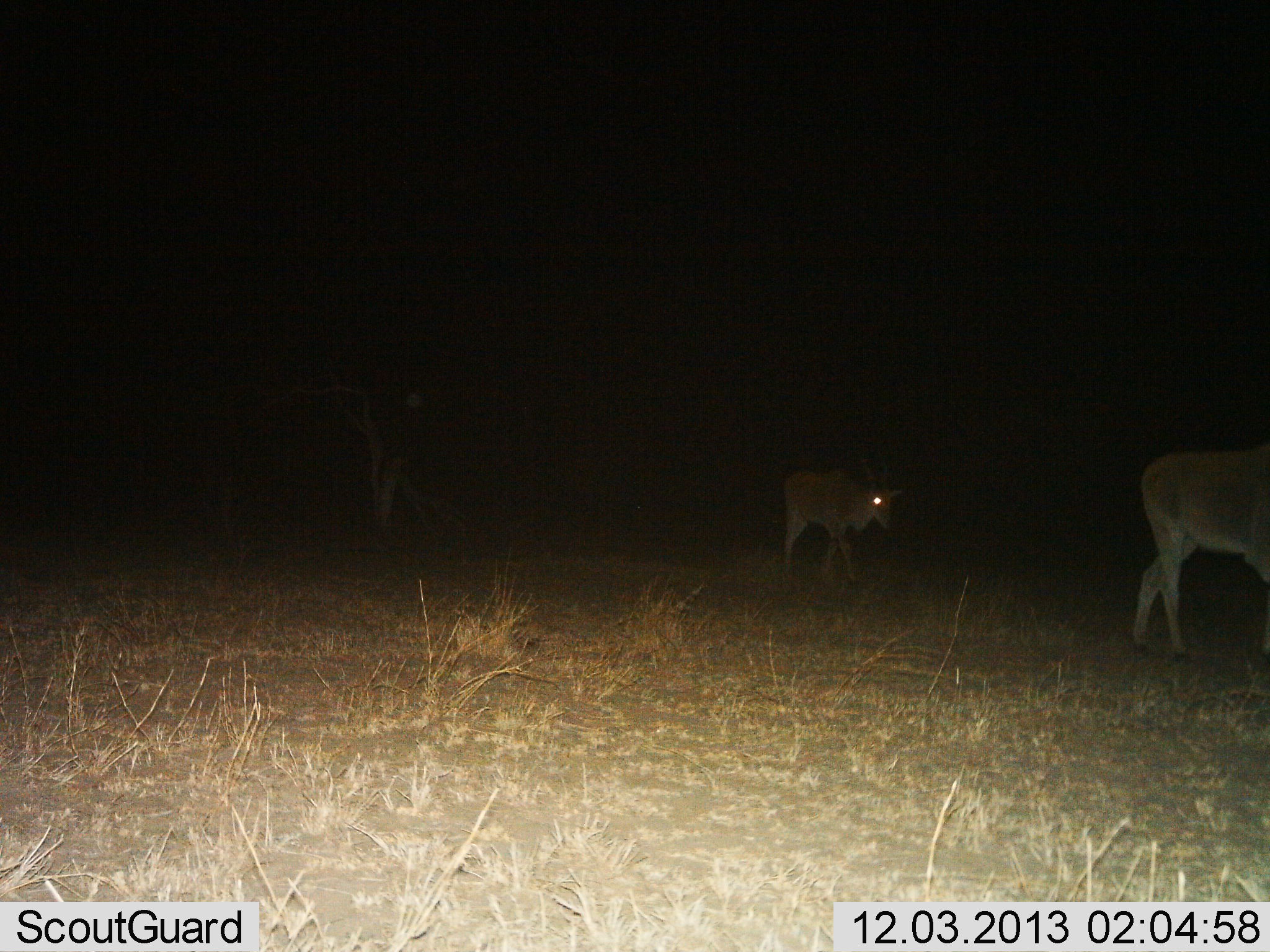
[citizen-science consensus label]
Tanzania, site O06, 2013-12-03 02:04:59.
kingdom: Animalia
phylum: Chordata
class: Mammalia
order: Artiodactyla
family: Bovidae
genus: Tragelaphus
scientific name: Tragelaphus oryx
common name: eland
Eland (Tragelaphus oryx), count 2. Behavior (volunteer vote fractions): standing 0%, resting 0%, moving 100%, interacting 0%. Young present (vote fraction): 0%. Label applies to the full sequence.